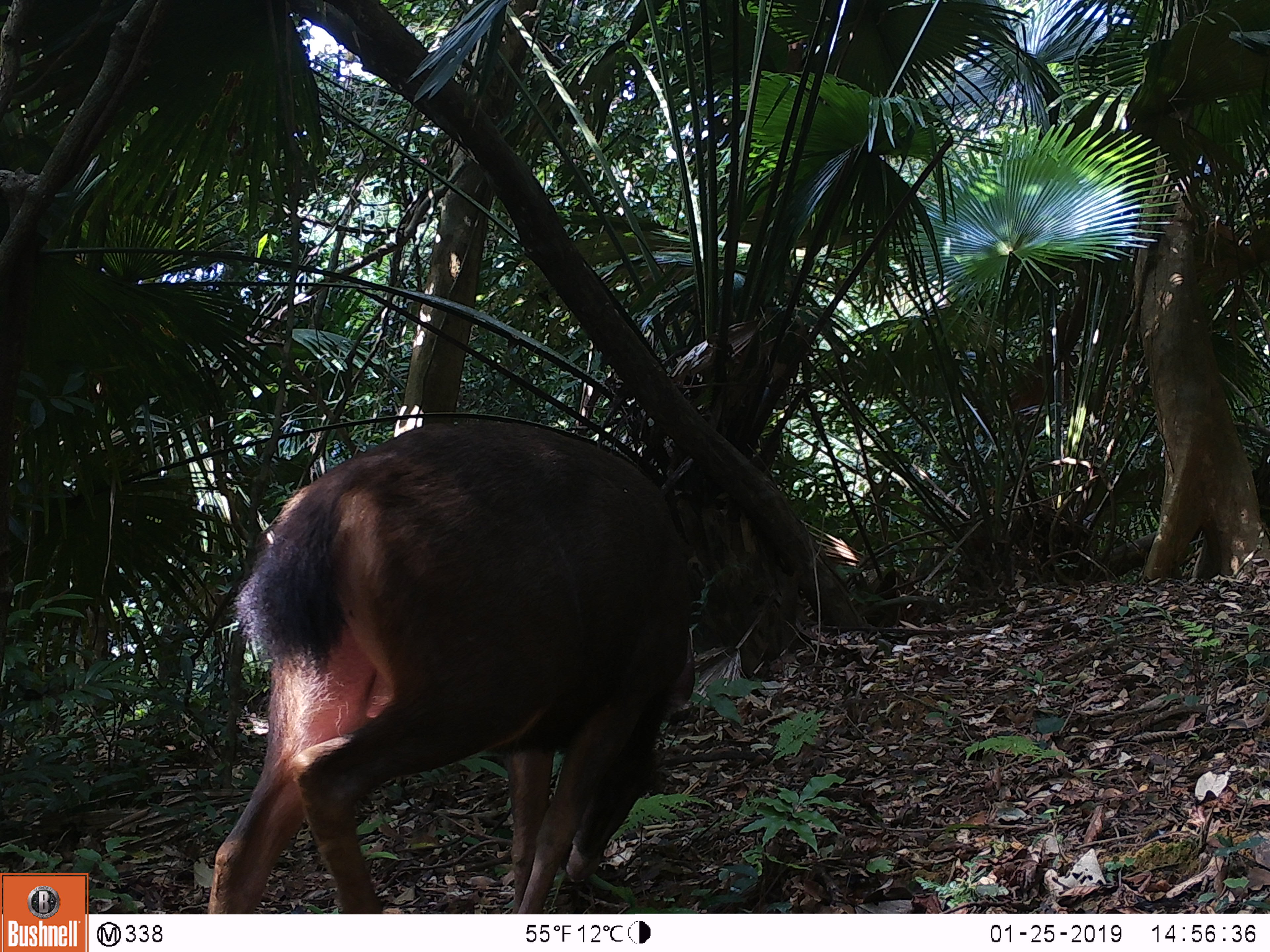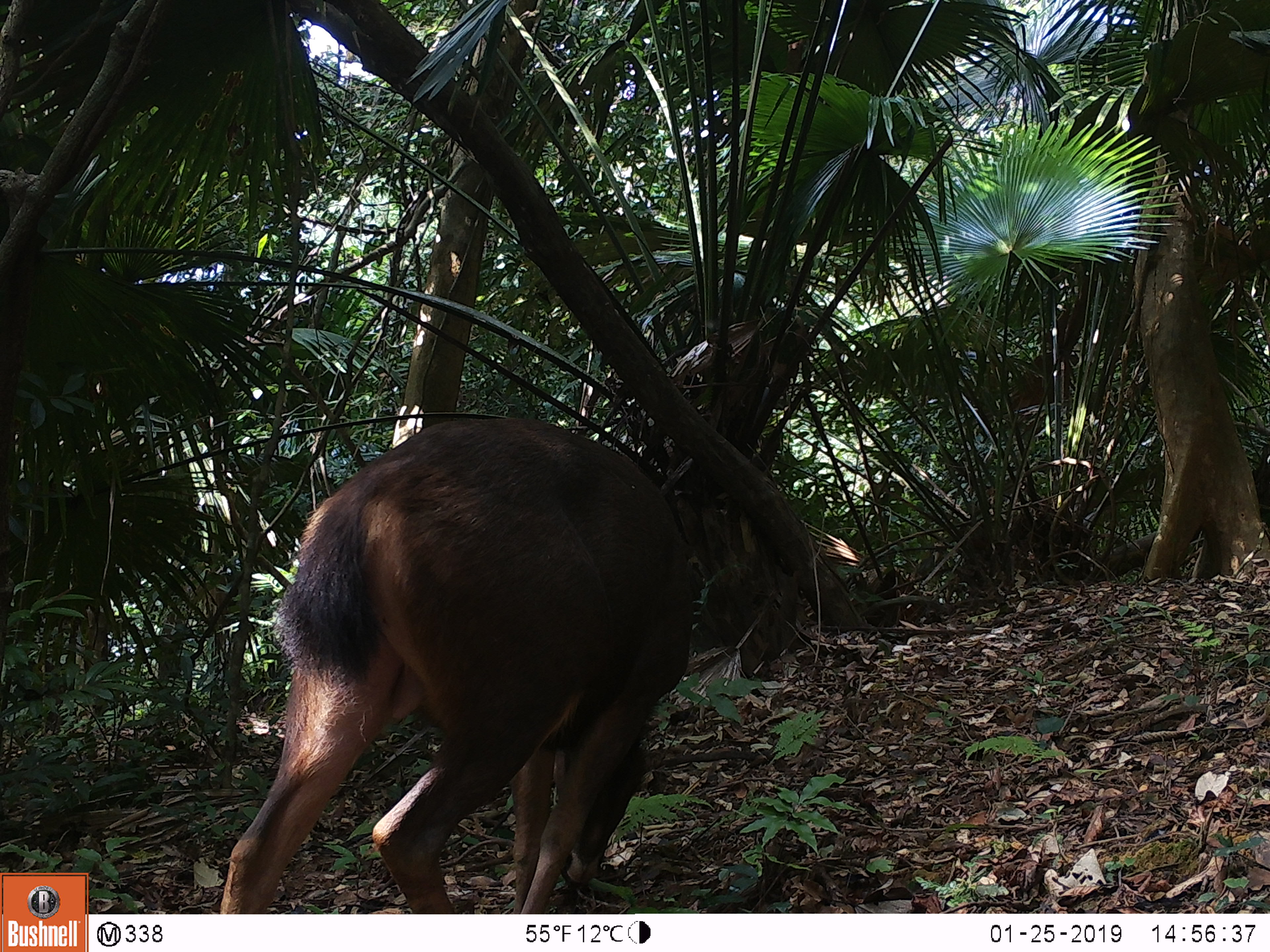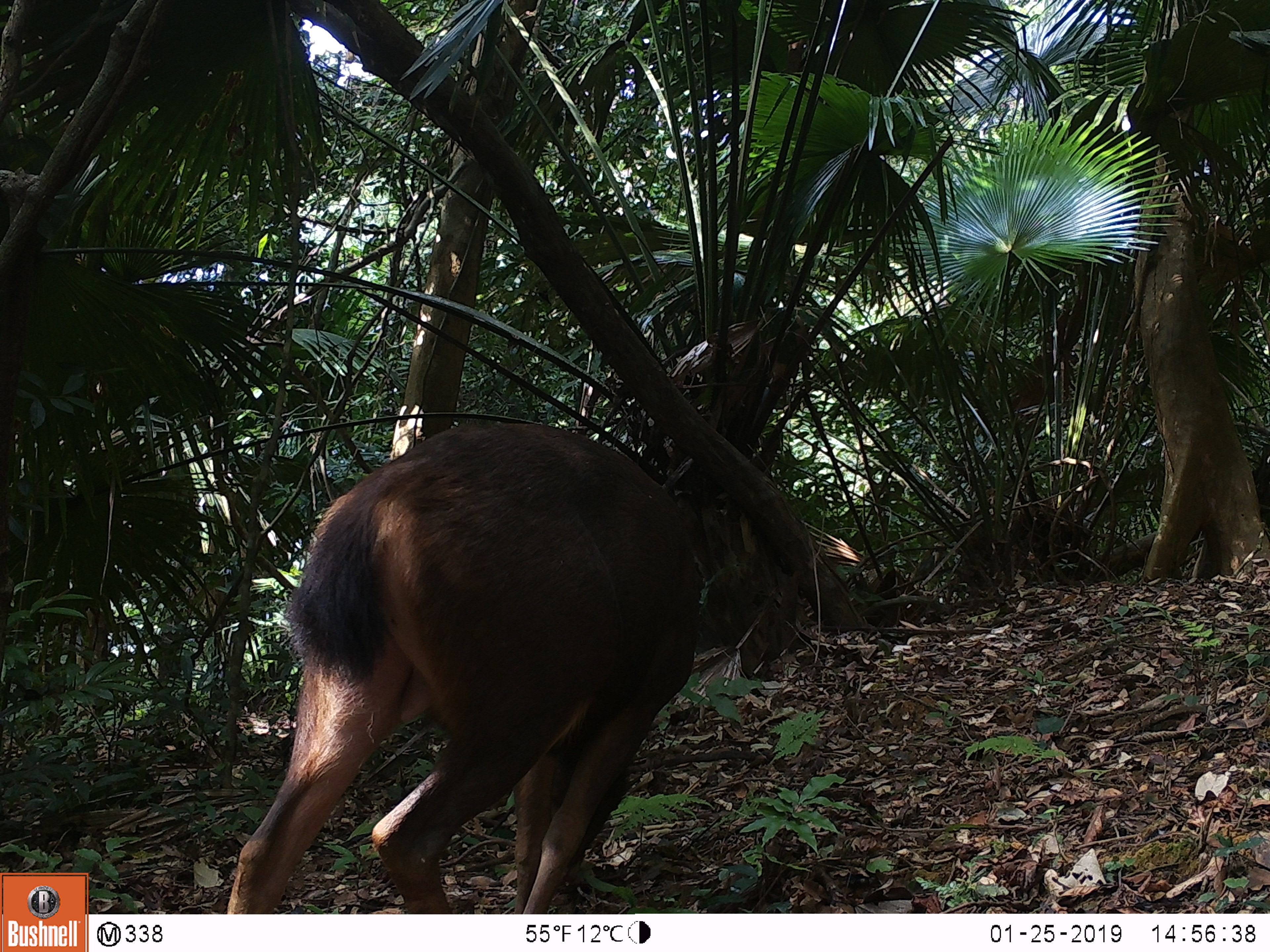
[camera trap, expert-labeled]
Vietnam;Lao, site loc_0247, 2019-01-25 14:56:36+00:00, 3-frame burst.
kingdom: Animalia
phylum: Chordata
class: Mammalia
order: Artiodactyla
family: Cervidae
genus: Rusa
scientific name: Rusa unicolor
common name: sambar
Sambar (Rusa unicolor). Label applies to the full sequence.